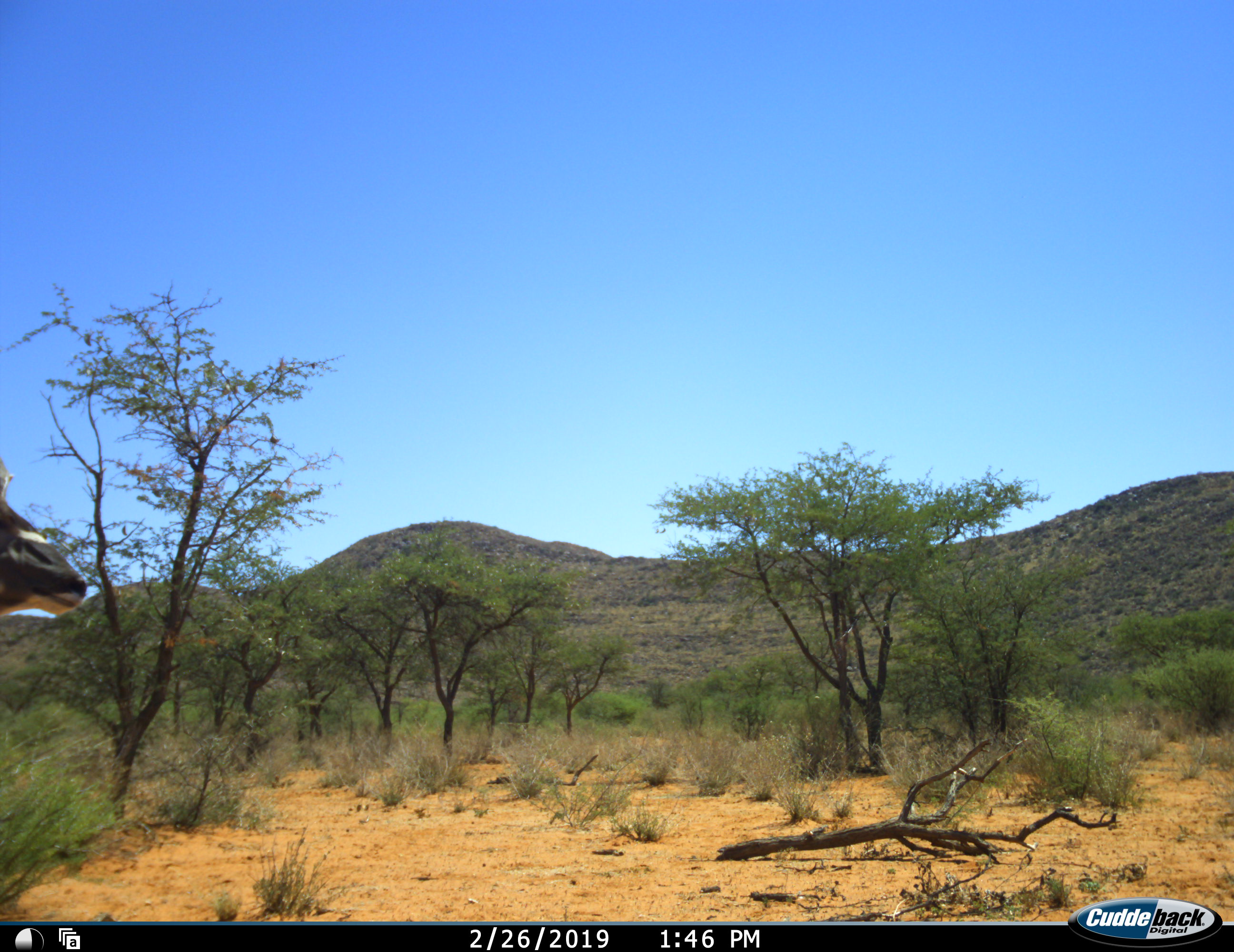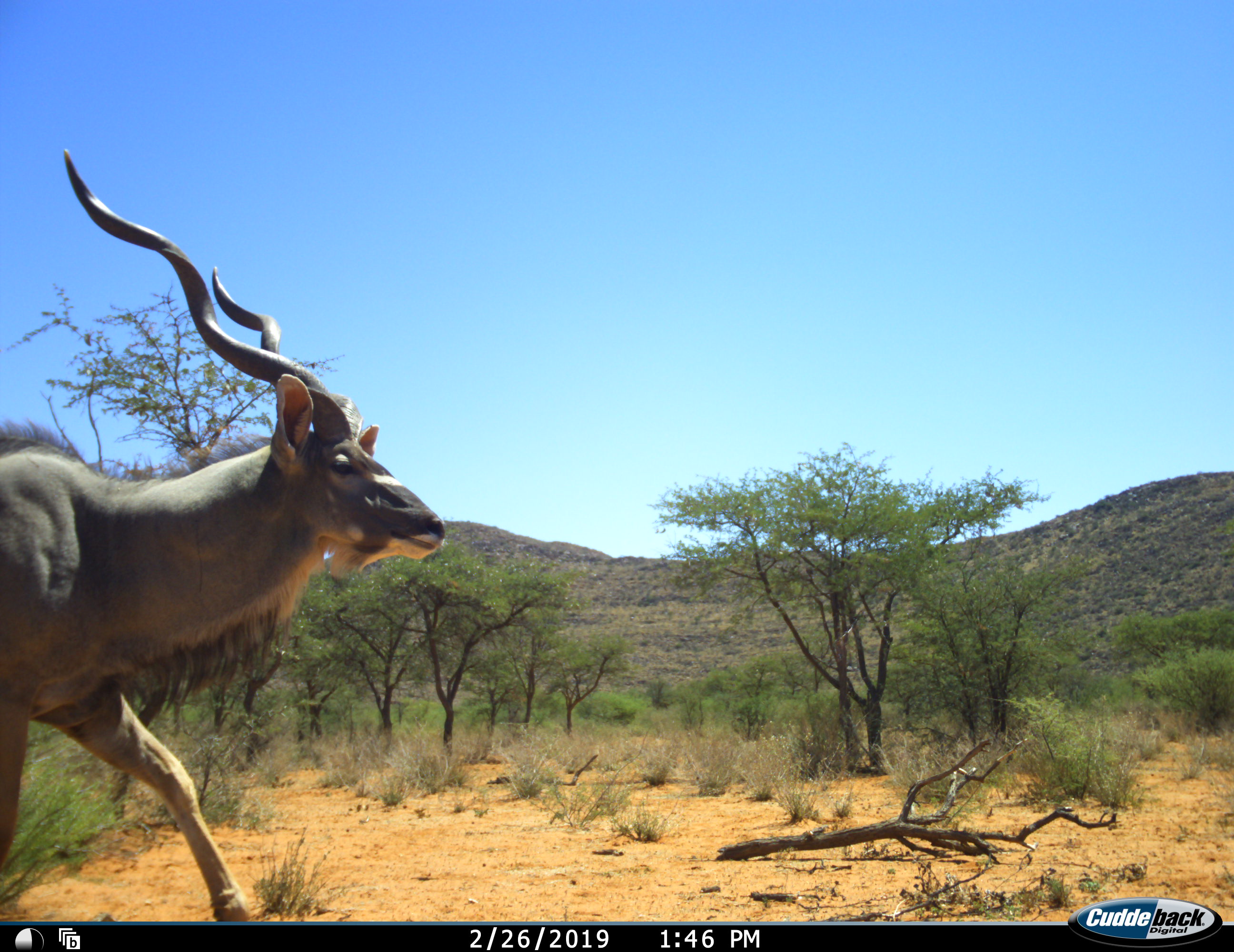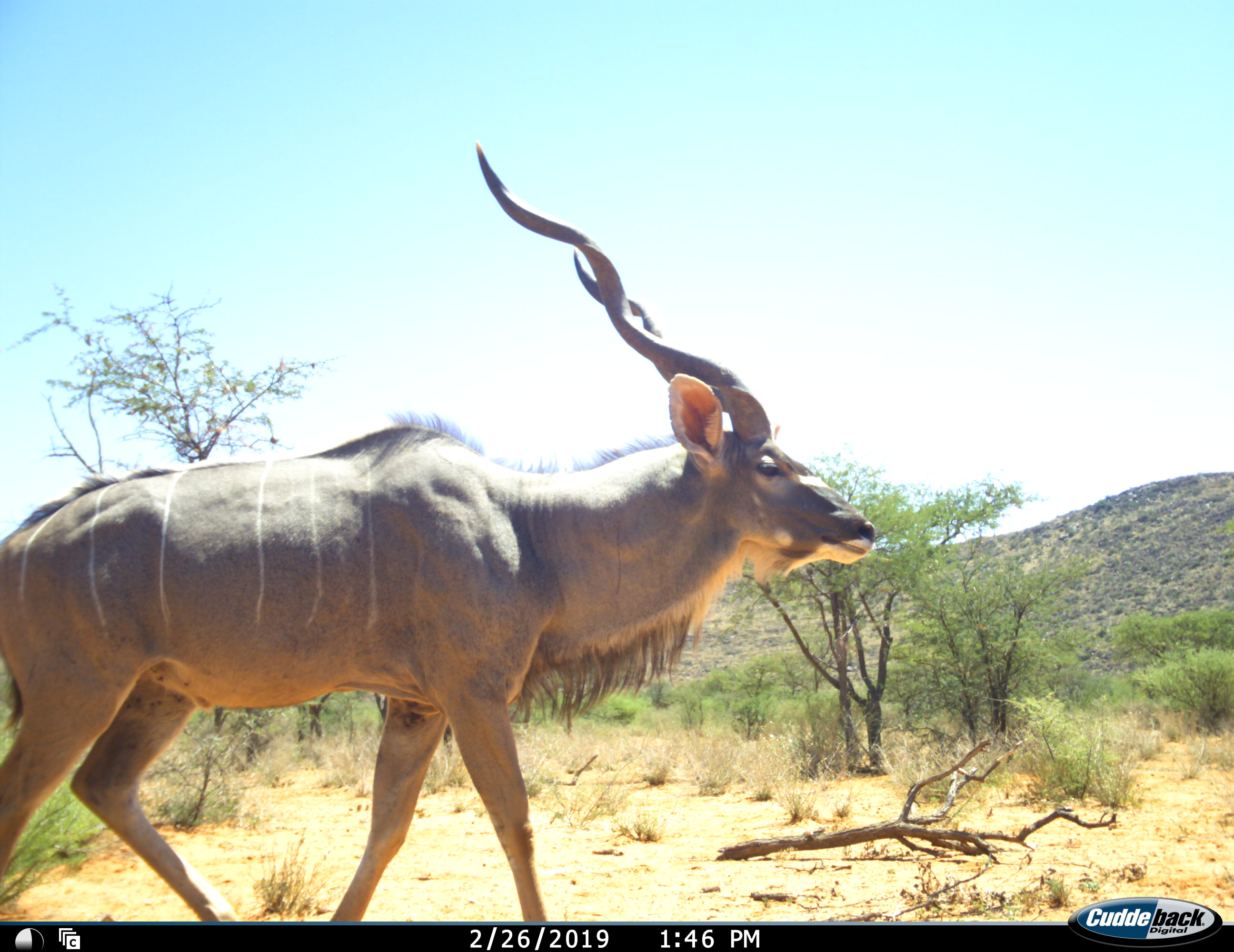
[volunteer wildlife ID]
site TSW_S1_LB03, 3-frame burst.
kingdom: Animalia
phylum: Chordata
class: Mammalia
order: Artiodactyla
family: Bovidae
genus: Tragelaphus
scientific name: Tragelaphus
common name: kudu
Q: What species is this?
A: Kudu (Tragelaphus).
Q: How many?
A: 1.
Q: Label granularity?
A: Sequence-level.